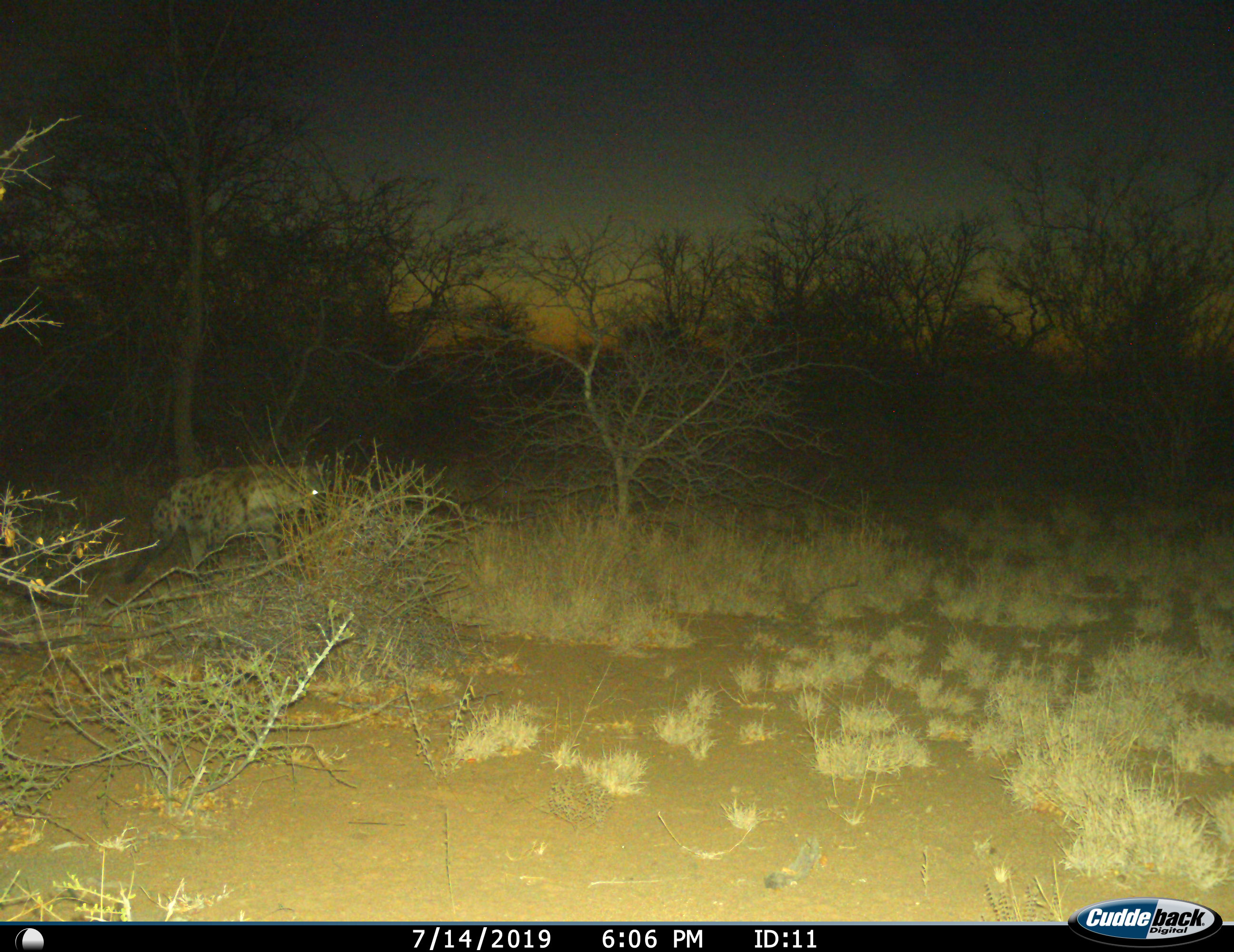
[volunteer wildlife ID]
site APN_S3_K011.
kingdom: Animalia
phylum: Chordata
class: Mammalia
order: Carnivora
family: Hyaenidae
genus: Crocuta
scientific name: Crocuta crocuta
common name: spotted hyena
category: hyenaspotted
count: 1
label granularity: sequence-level